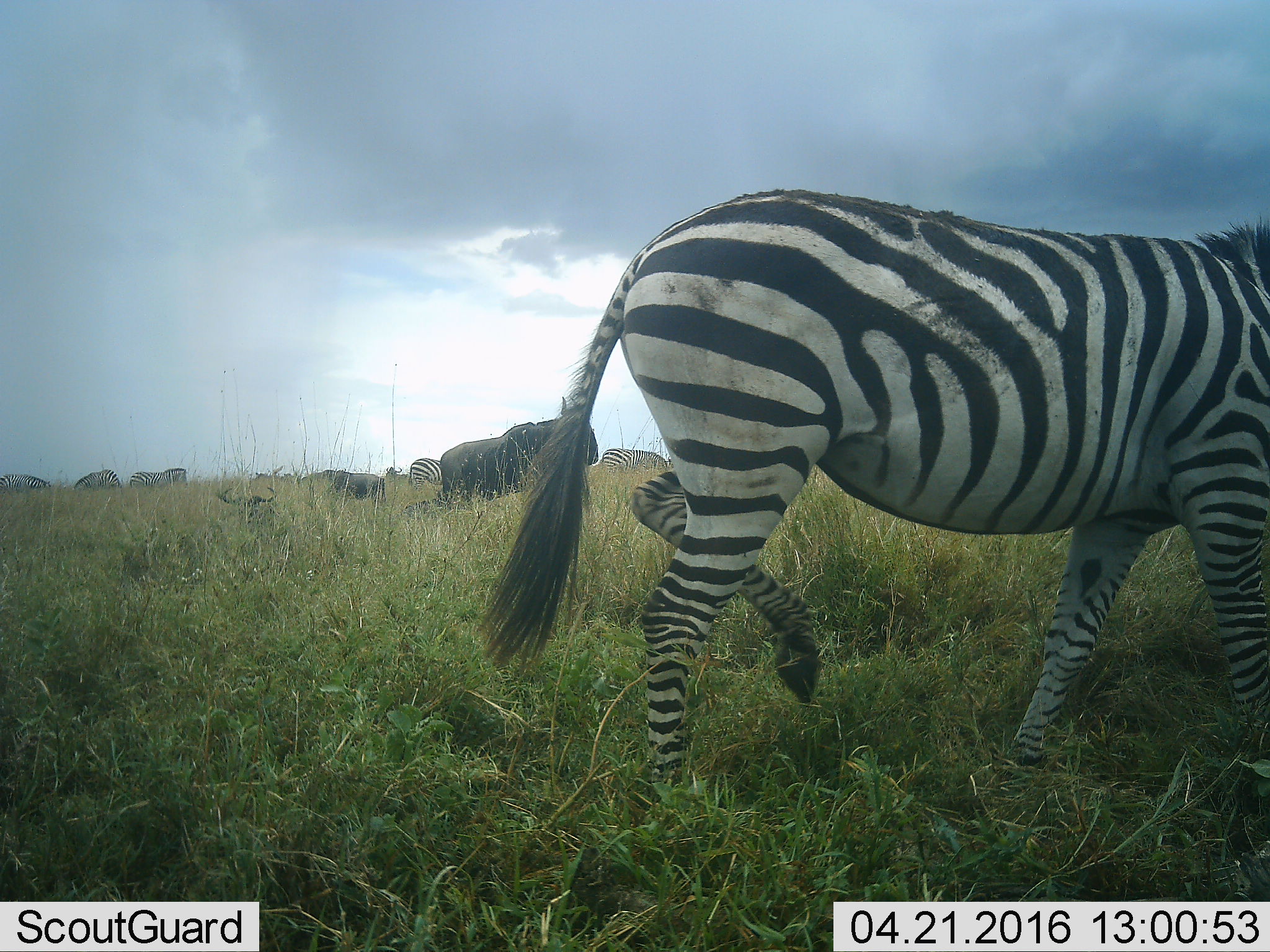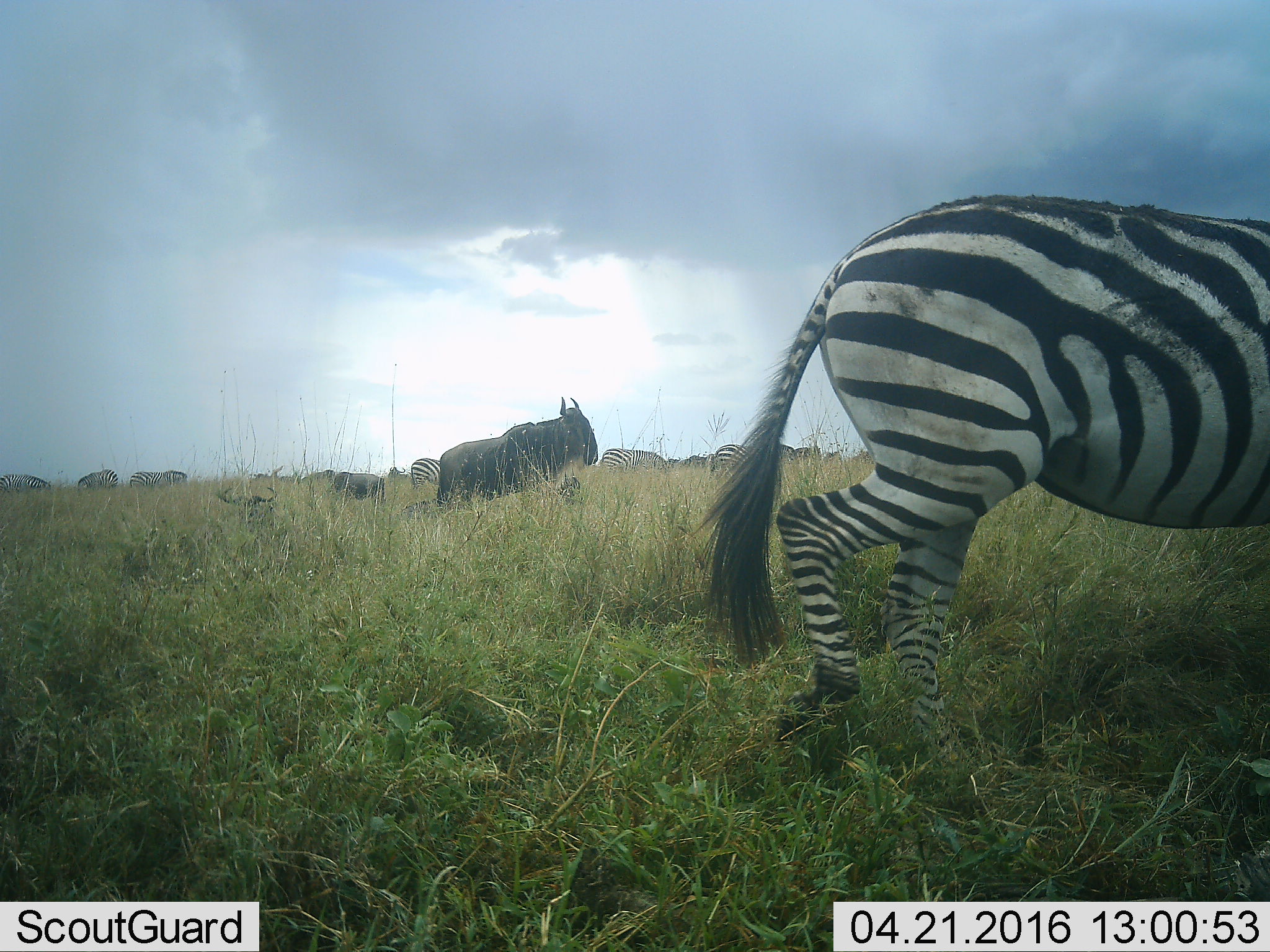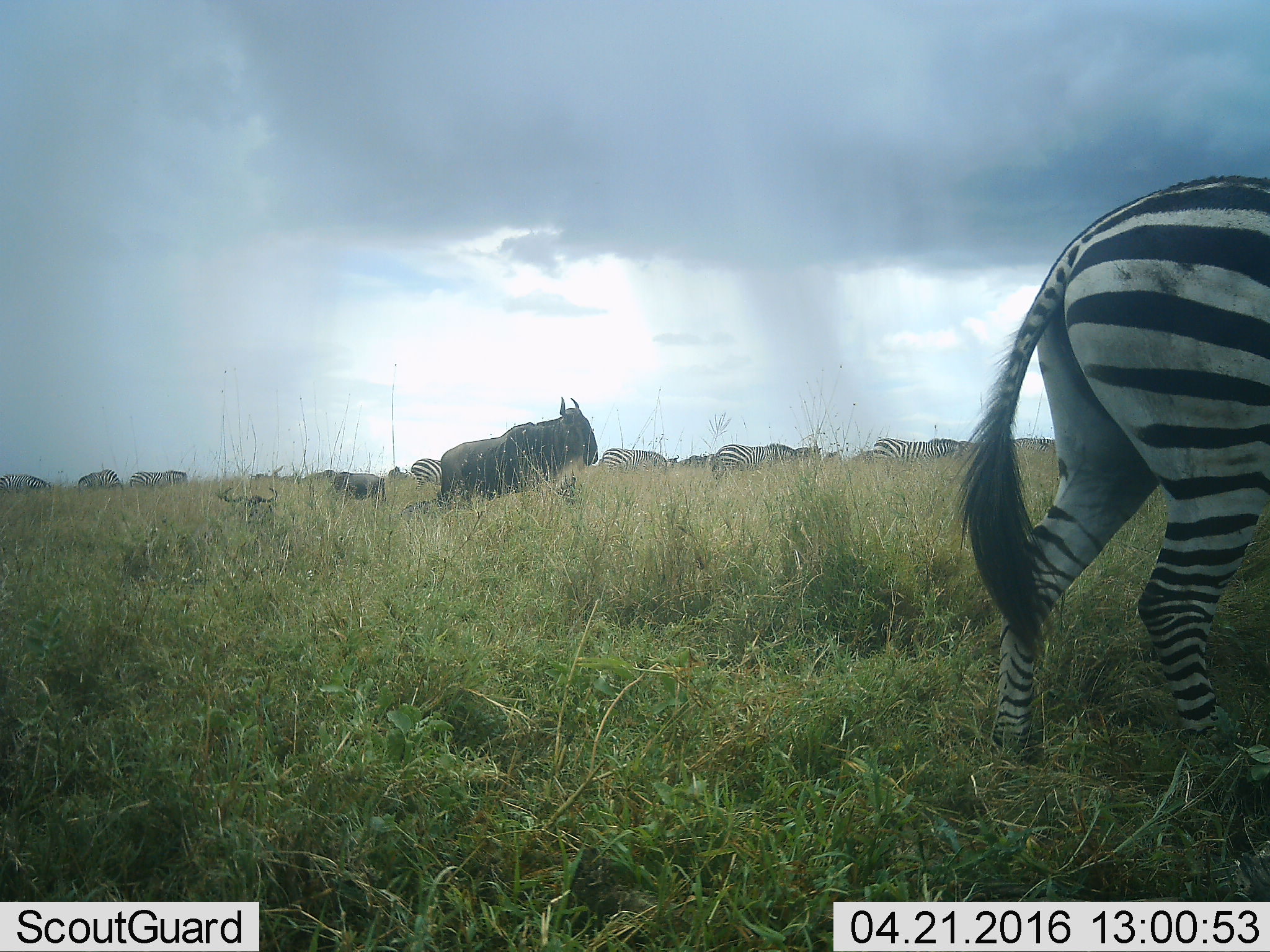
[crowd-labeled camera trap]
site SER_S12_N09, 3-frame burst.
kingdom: Animalia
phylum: Chordata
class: Mammalia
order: Artiodactyla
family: Bovidae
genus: Connochaetes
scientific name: Connochaetes taurinus taurinus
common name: blue wildebeest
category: wildebeestblue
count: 4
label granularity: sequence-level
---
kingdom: Animalia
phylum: Chordata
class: Mammalia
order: Perissodactyla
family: Equidae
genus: Equus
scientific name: Equus quagga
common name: plains zebra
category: zebraplains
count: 11-50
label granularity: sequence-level